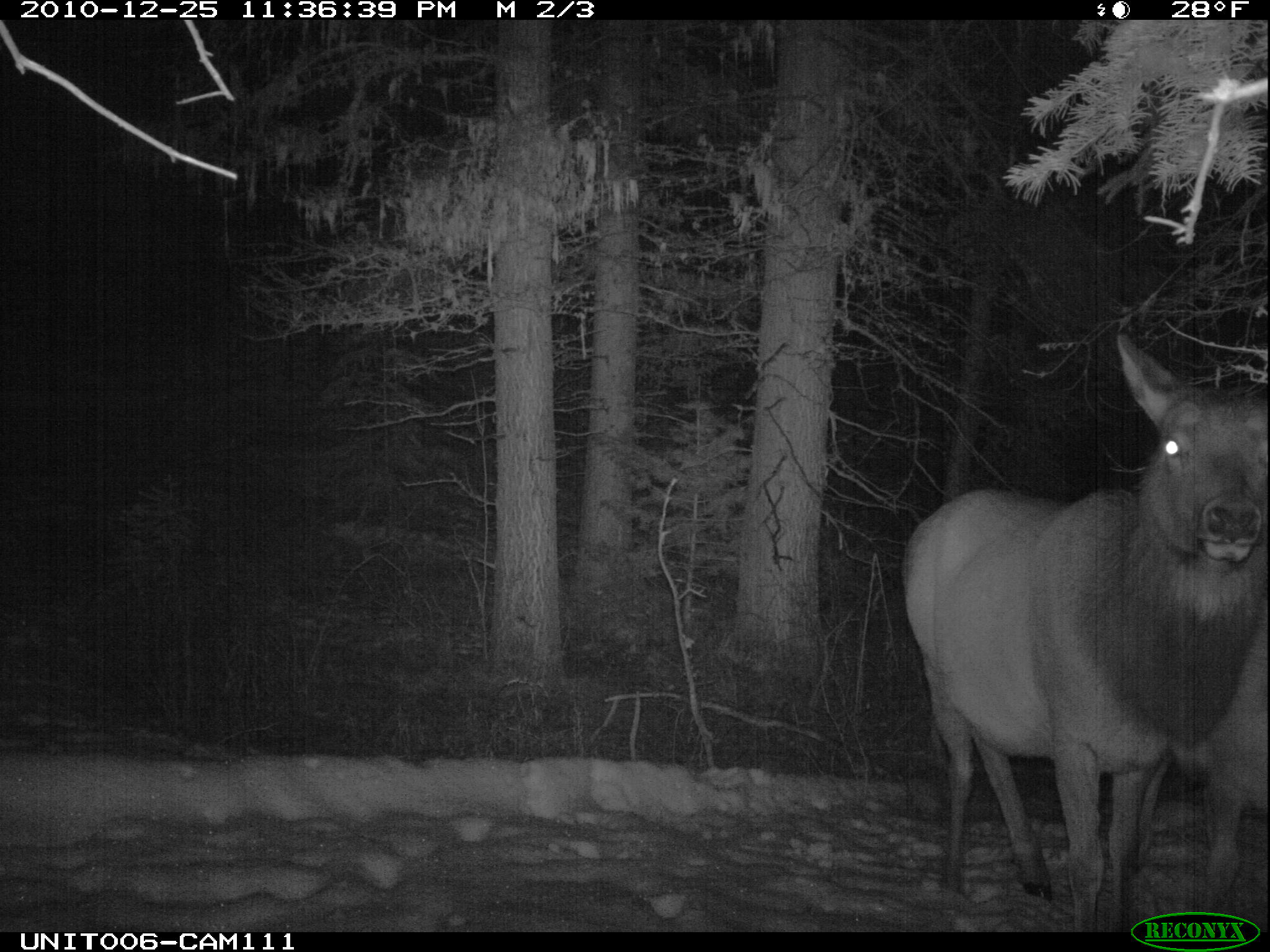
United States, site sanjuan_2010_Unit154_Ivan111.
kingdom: Animalia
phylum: Chordata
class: Mammalia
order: Artiodactyla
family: Cervidae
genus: Cervus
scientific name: Cervus elaphus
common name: red deer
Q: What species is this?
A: Cervus elaphus (red deer).